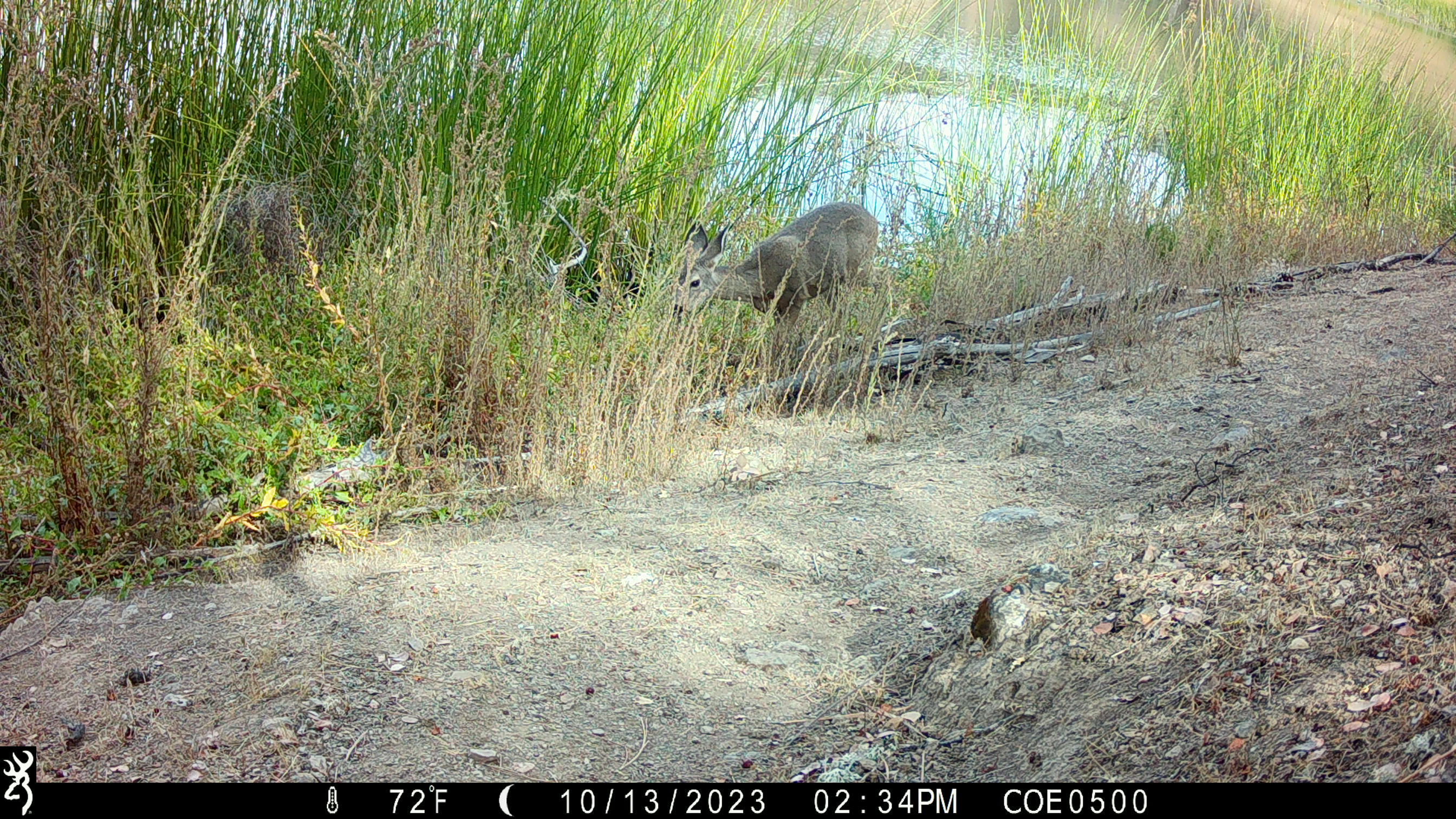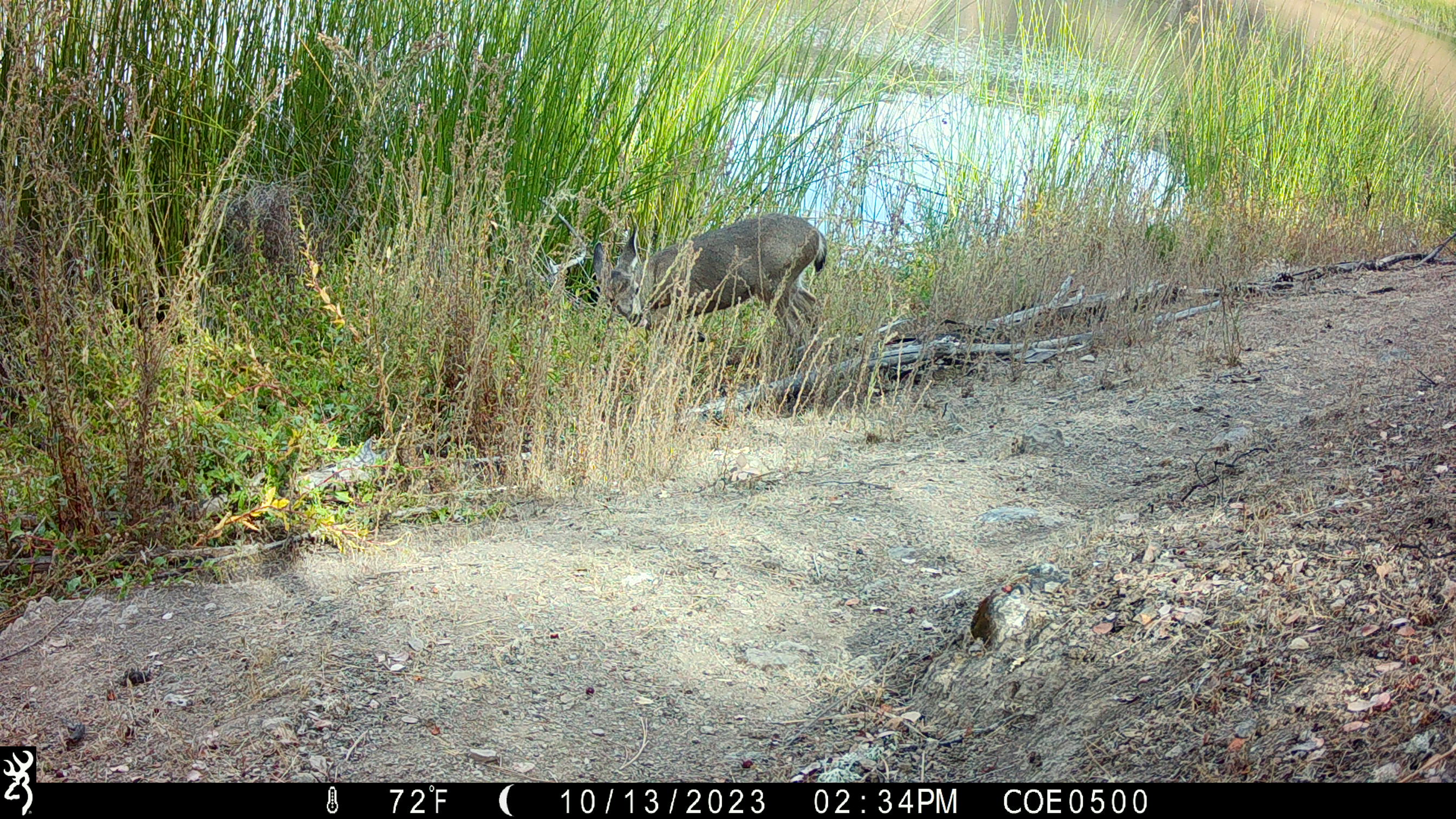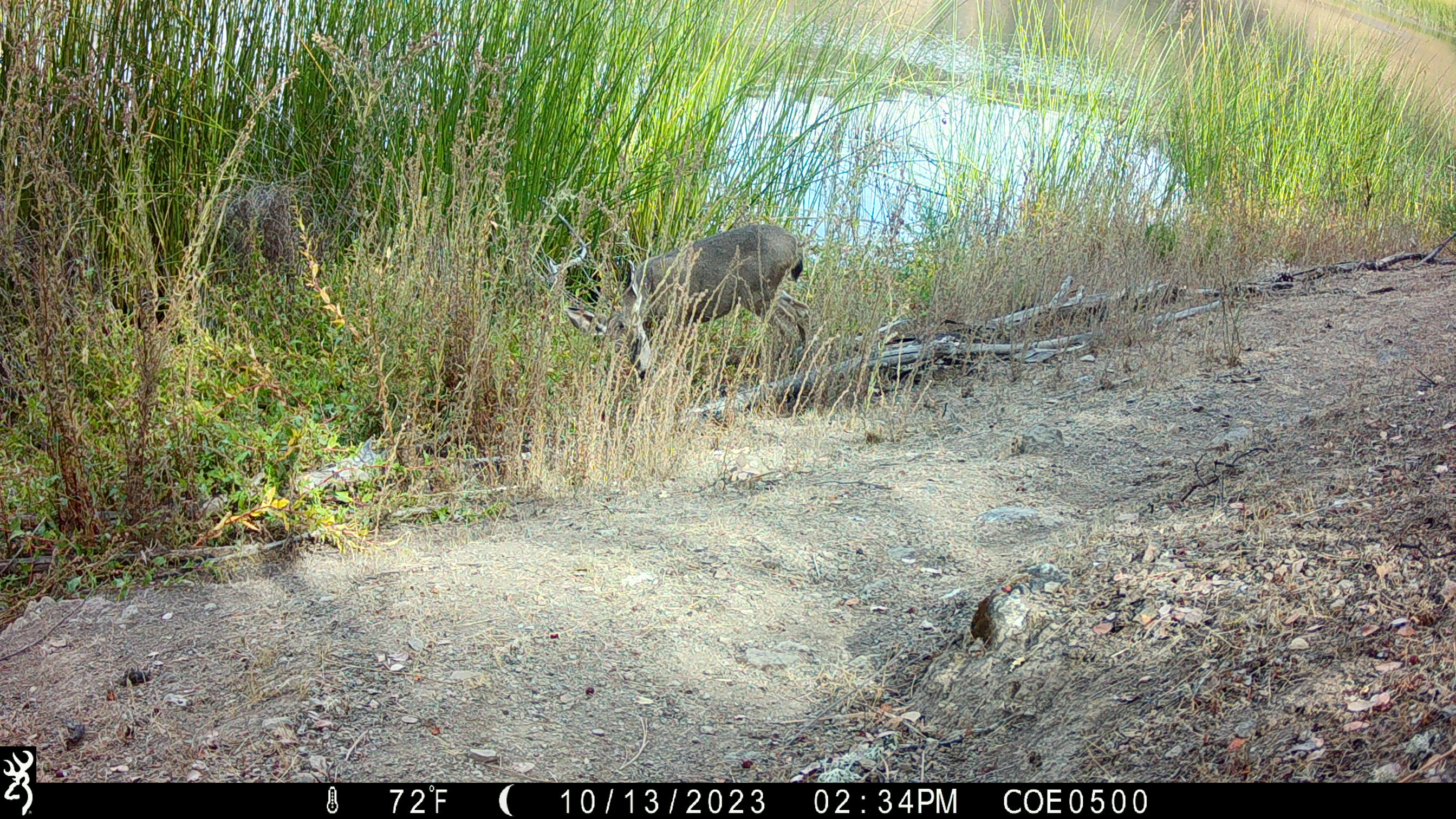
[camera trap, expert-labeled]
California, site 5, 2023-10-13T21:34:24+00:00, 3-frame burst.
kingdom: Animalia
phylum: Chordata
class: Mammalia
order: Artiodactyla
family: Cervidae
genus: Odocoileus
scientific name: Odocoileus hemionus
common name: mule deer